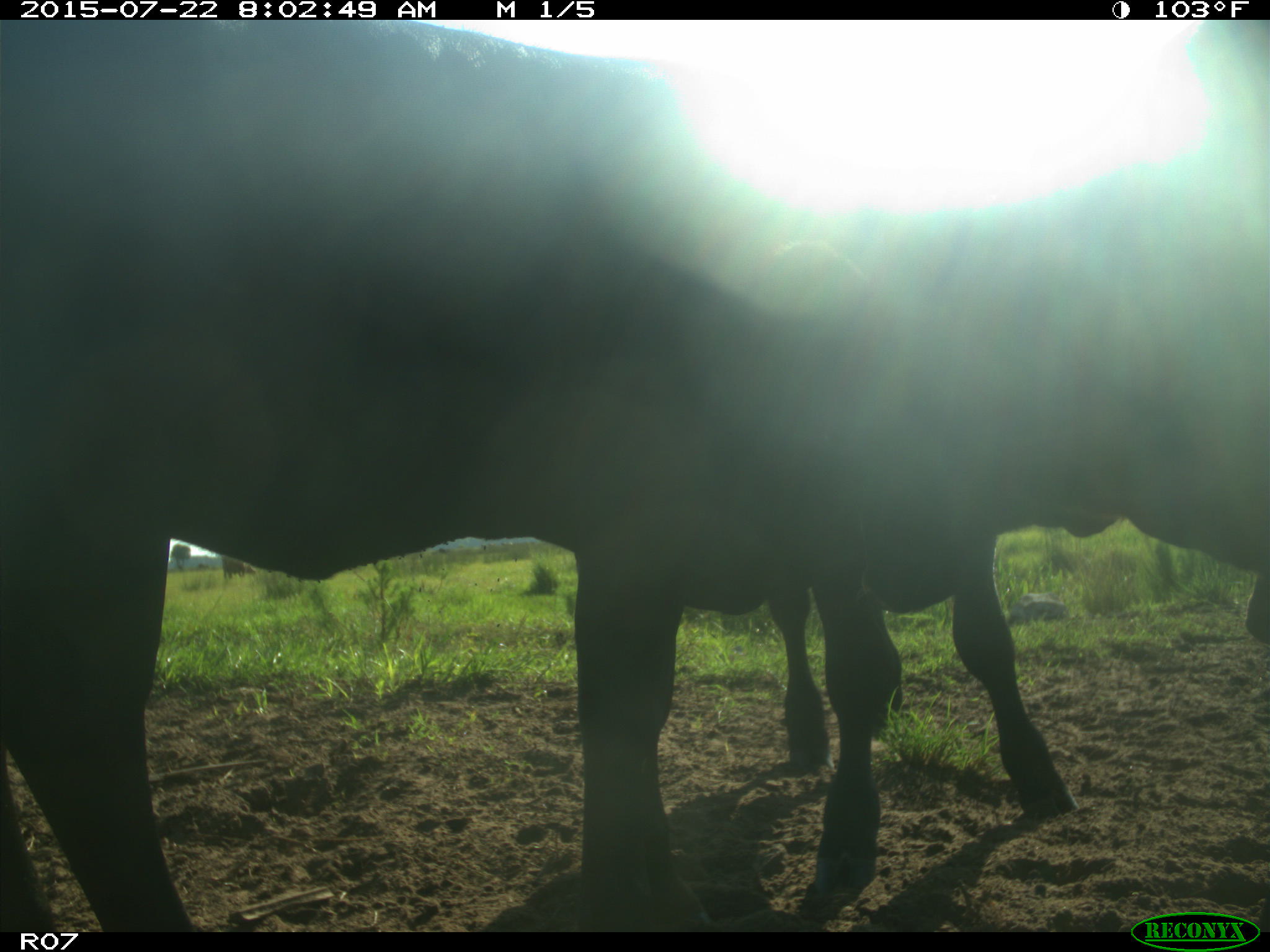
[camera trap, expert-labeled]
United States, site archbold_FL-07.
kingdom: Animalia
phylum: Chordata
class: Mammalia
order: Carnivora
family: Felidae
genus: Lynx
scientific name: Lynx rufus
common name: bobcat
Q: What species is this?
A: Lynx rufus (bobcat).